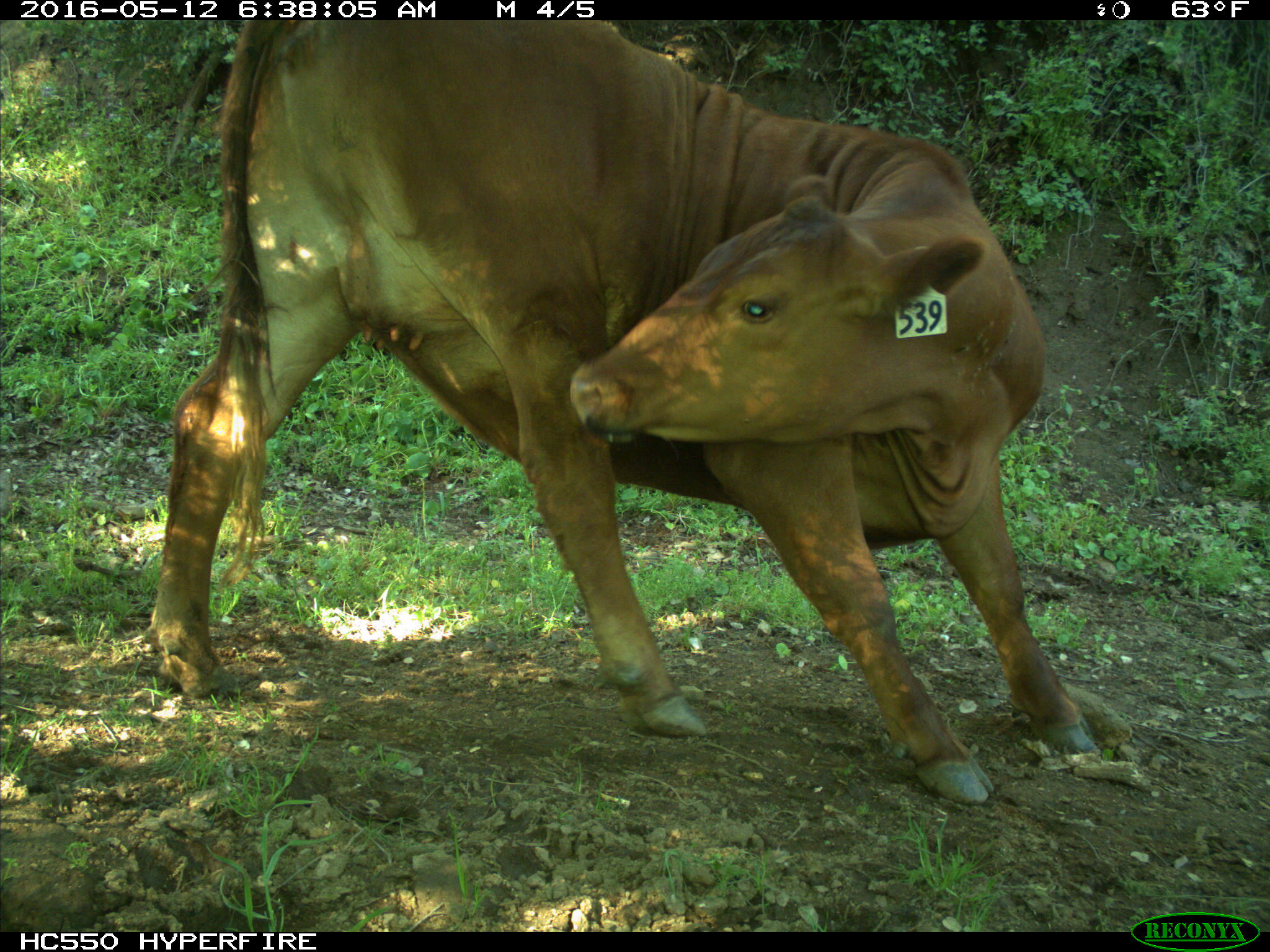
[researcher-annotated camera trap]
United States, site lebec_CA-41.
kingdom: Animalia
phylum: Chordata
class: Mammalia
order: Artiodactyla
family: Bovidae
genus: Bos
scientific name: Bos taurus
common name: domestic cow